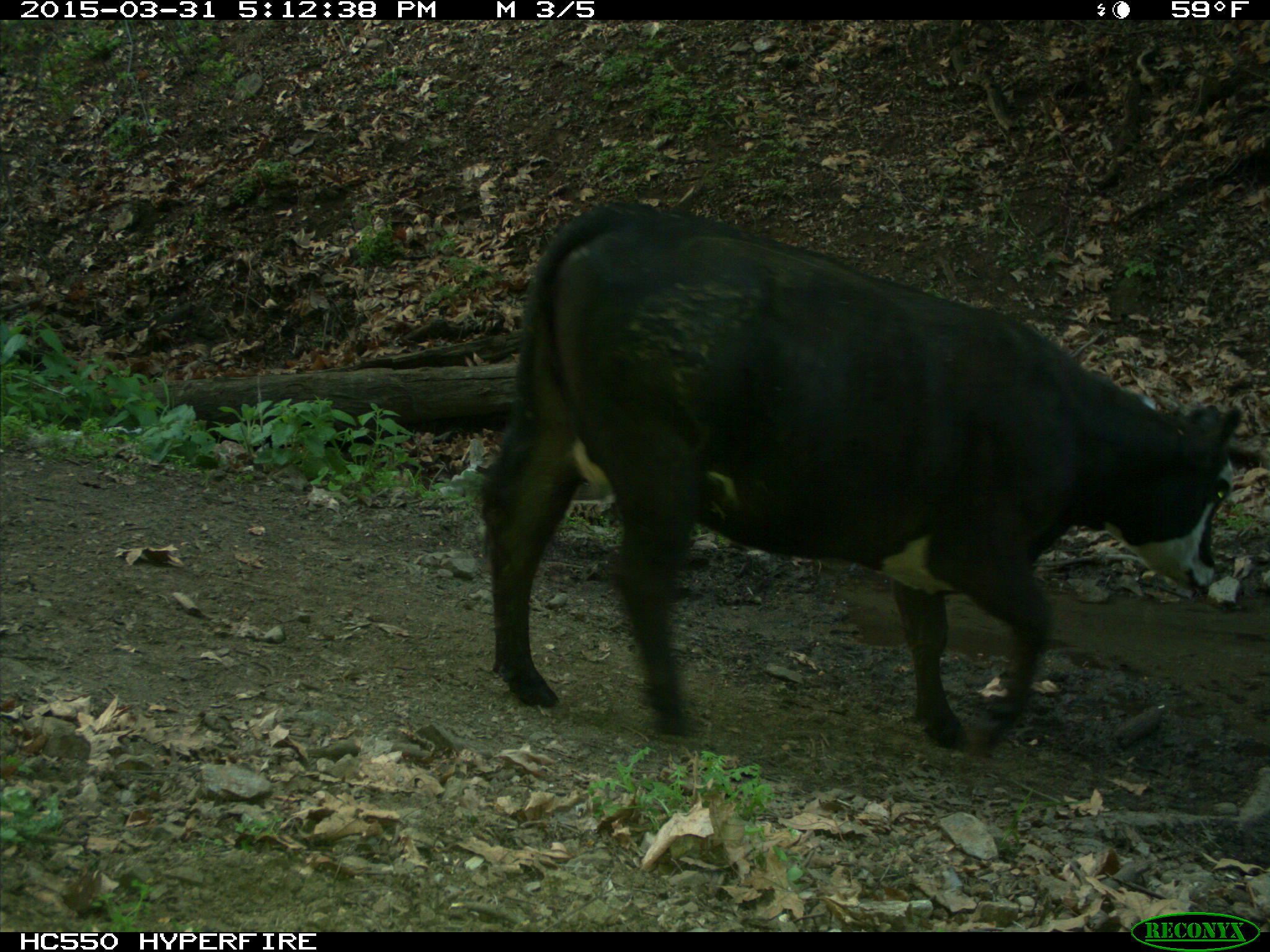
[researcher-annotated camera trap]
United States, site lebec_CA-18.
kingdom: Animalia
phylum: Chordata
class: Mammalia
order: Artiodactyla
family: Bovidae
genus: Bos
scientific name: Bos taurus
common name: domestic cow